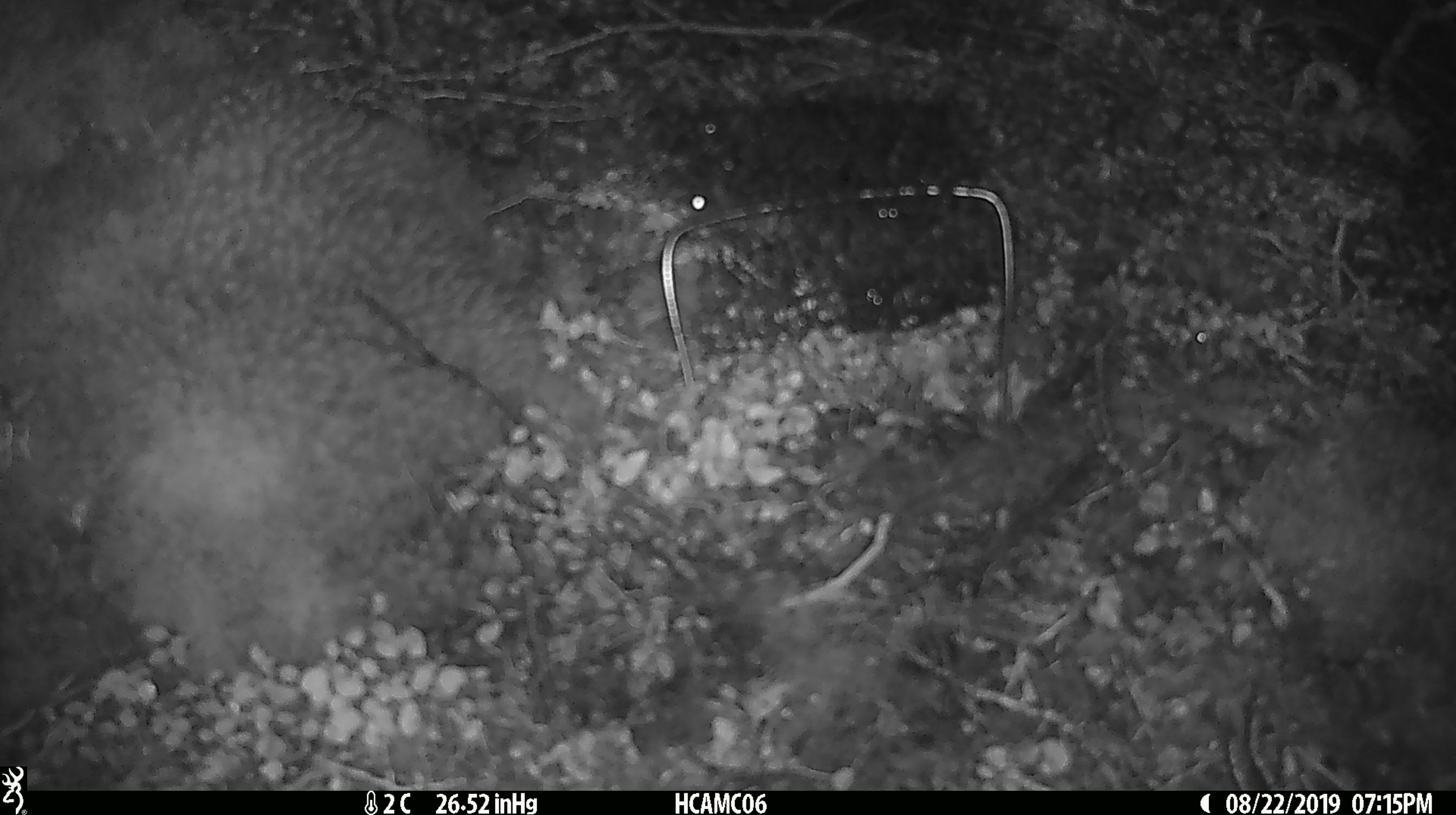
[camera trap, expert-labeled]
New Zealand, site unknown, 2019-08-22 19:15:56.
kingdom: Animalia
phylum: Chordata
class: Mammalia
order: Rodentia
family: Muridae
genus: Mus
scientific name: Mus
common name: mouse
Mouse (Mus).